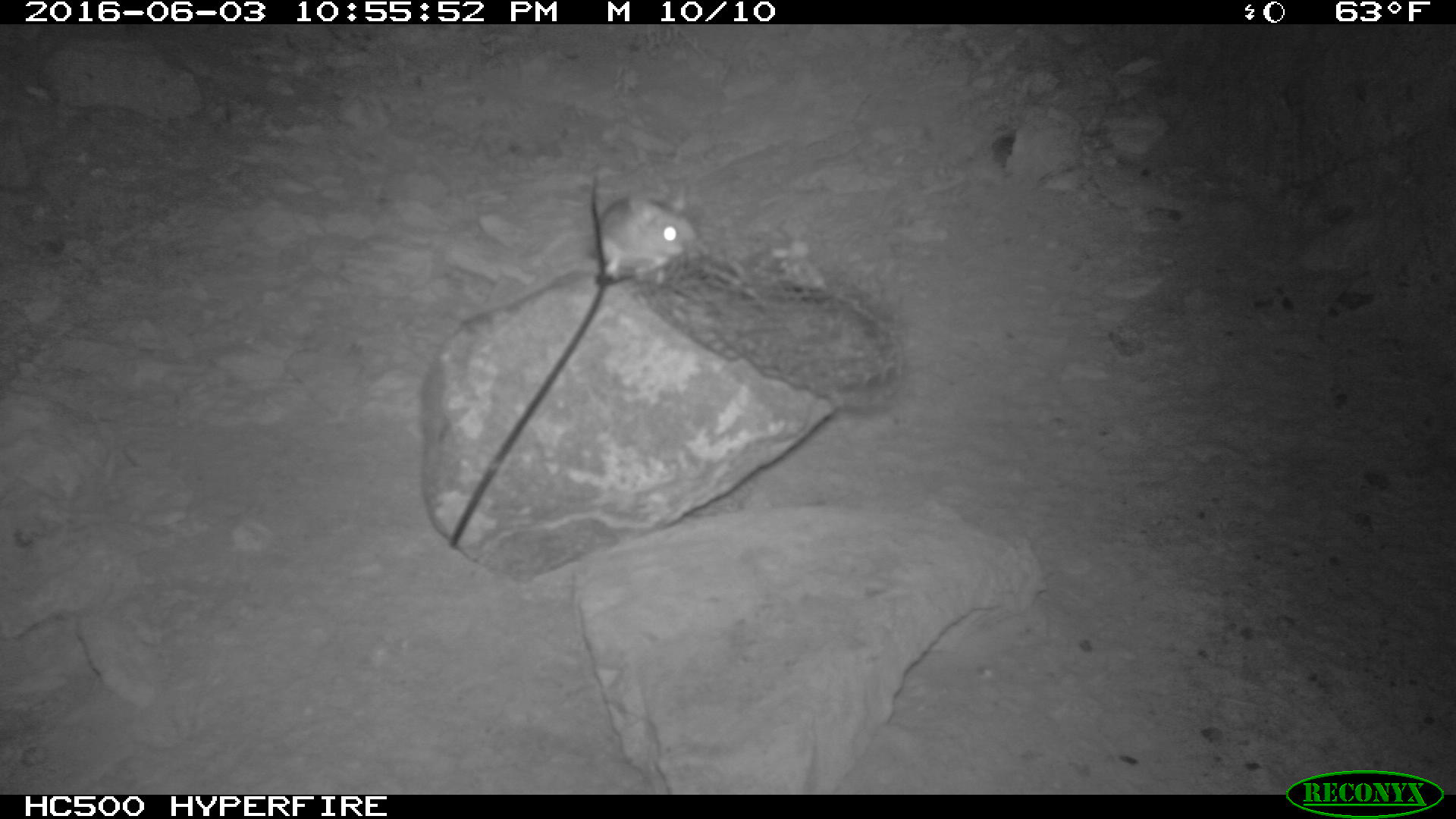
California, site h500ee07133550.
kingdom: Animalia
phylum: Chordata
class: Mammalia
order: Rodentia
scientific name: Rodentia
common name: rodent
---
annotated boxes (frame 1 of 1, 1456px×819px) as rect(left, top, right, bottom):
rodent: rect(598, 180, 703, 286)